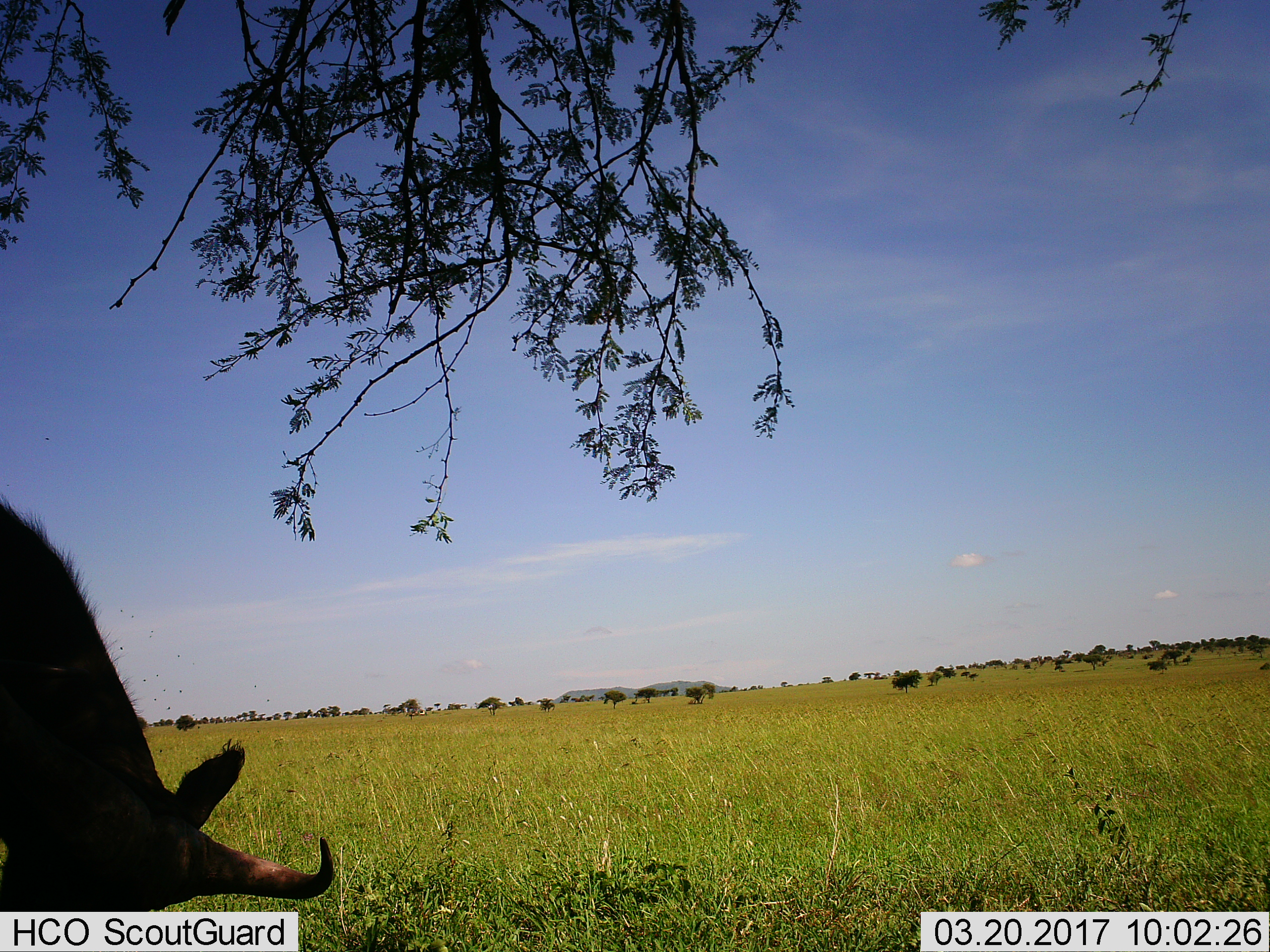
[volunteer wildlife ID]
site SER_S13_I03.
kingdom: Animalia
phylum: Chordata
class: Mammalia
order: Artiodactyla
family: Bovidae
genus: Connochaetes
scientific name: Connochaetes taurinus taurinus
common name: blue wildebeest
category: wildebeestblue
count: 1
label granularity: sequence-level